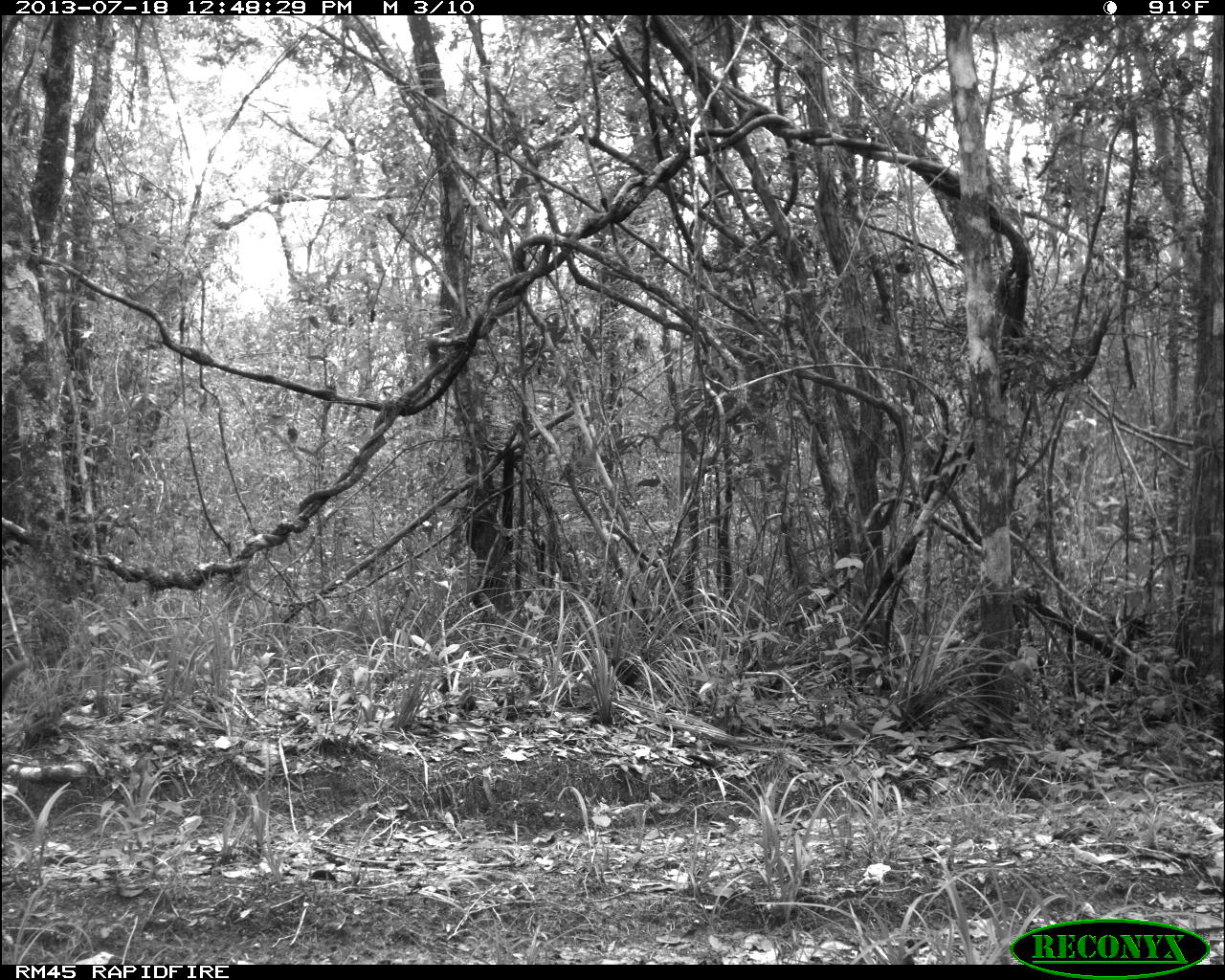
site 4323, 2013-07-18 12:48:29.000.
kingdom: Animalia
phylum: Chordata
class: Mammalia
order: Carnivora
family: Procyonidae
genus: Nasua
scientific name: Nasua narica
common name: white-nosed coati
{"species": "Nasua narica (white-nosed coati)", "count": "1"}